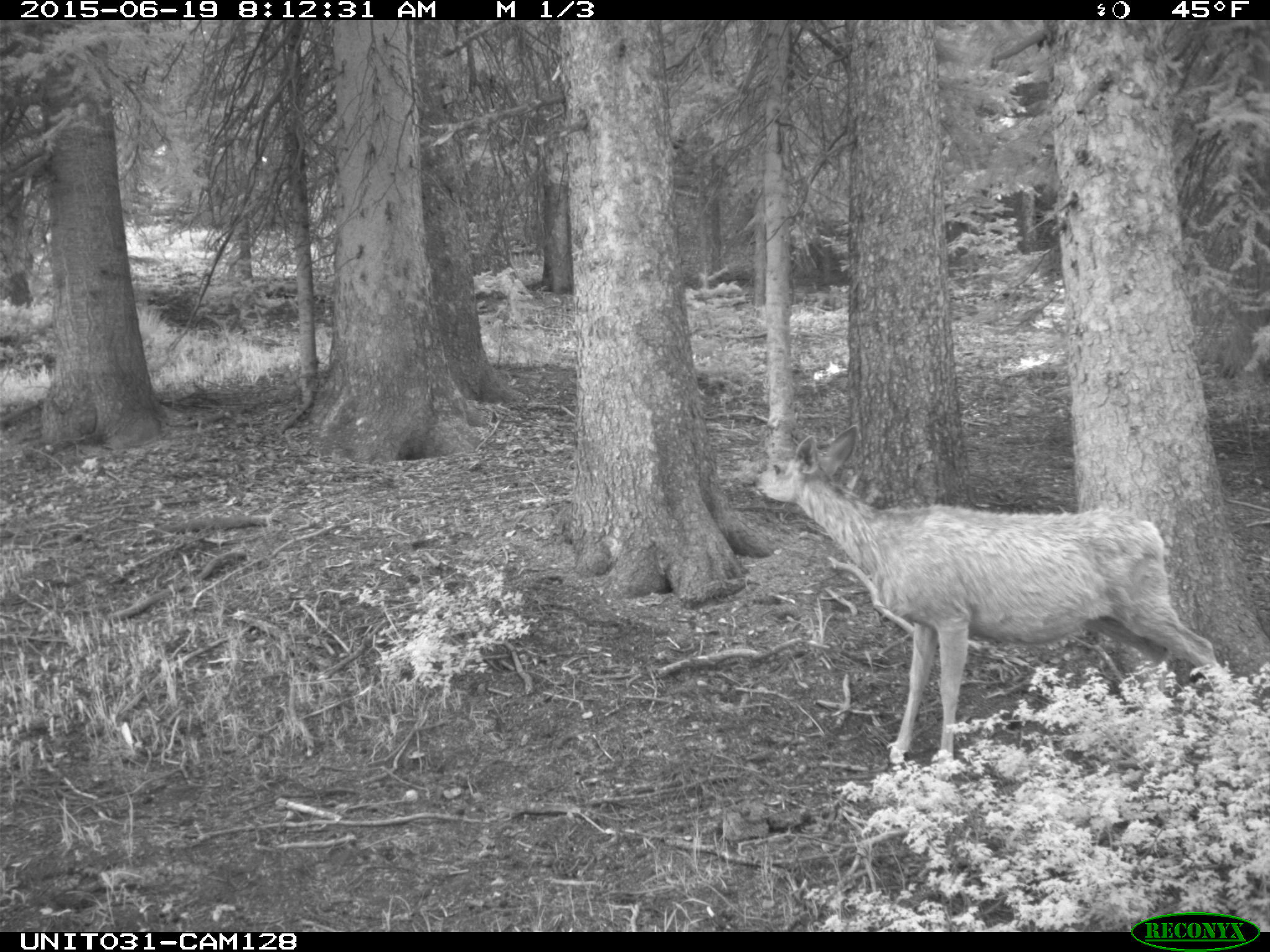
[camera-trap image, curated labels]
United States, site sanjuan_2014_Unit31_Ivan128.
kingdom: Animalia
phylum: Chordata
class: Mammalia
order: Artiodactyla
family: Cervidae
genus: Odocoileus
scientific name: Odocoileus hemionus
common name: mule deer